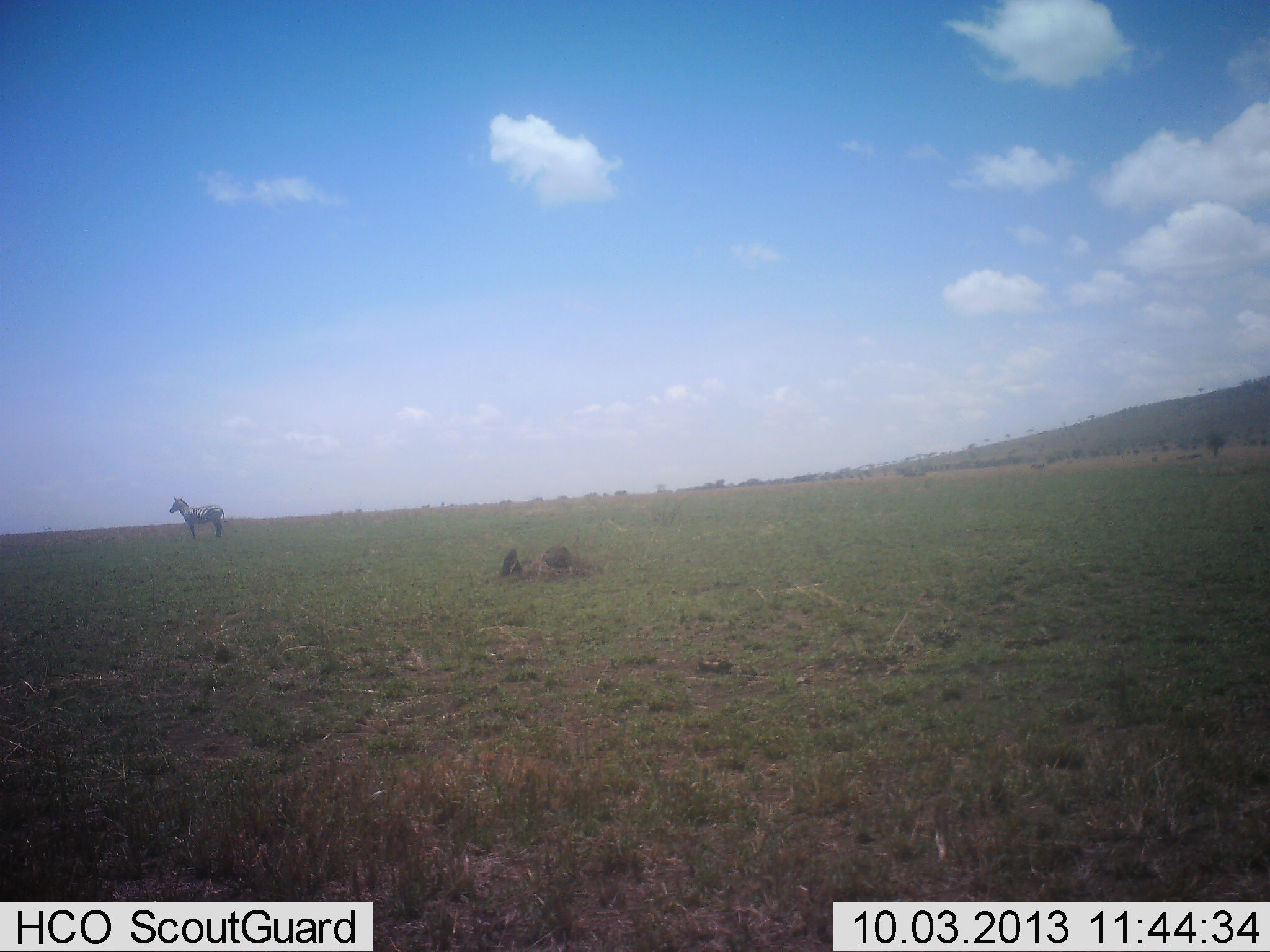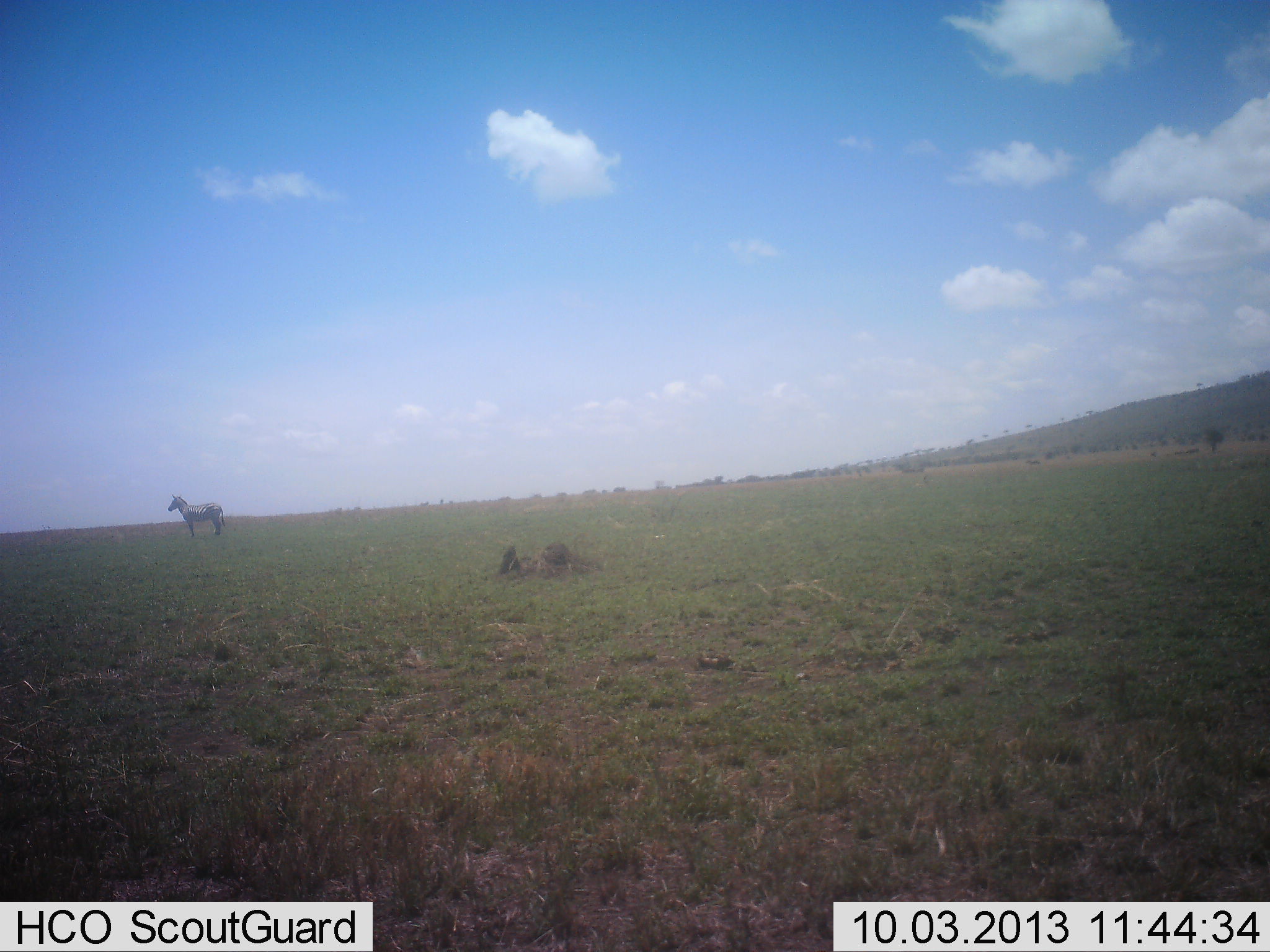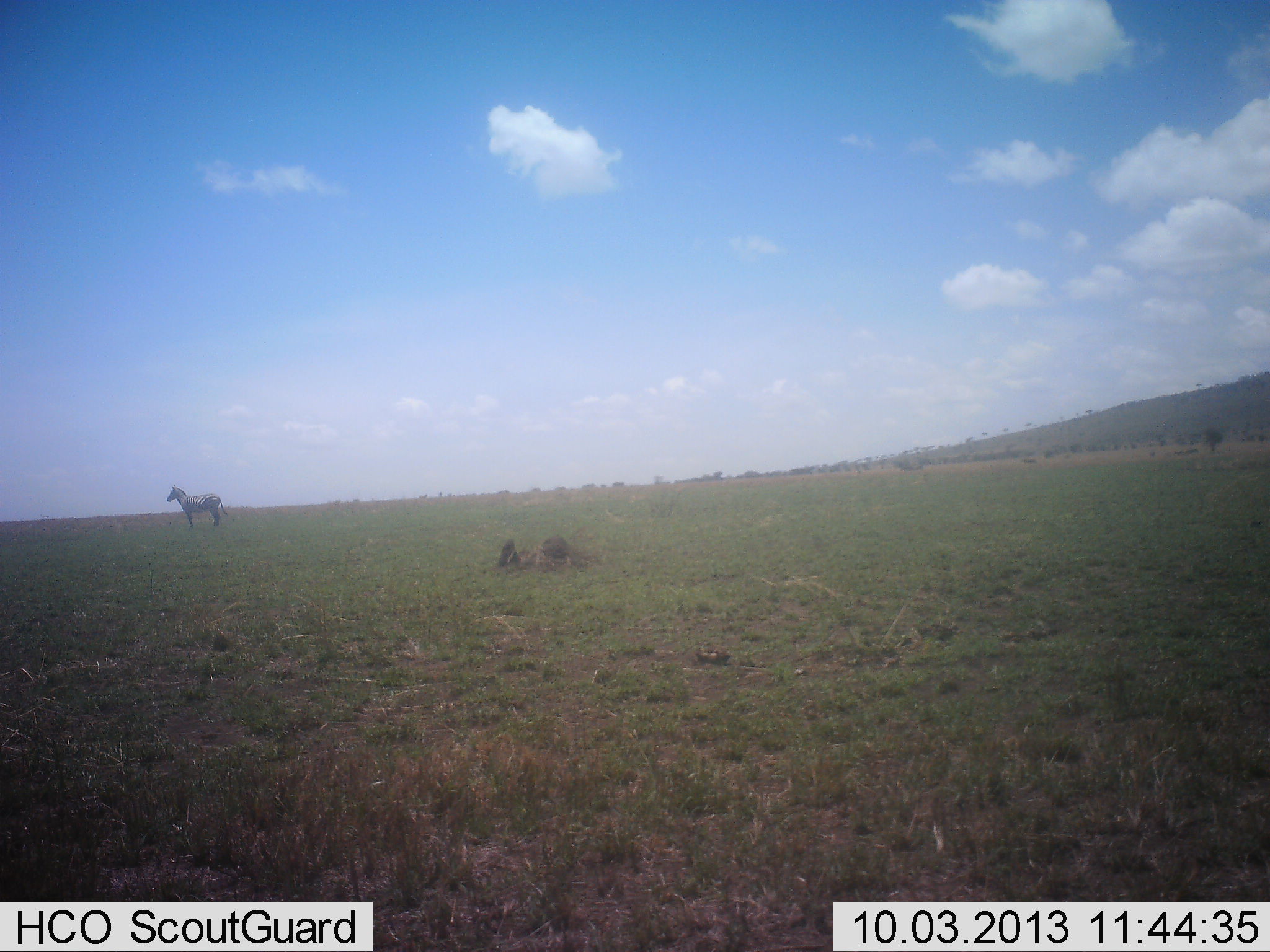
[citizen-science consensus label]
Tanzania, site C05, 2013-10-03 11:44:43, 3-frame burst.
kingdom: Animalia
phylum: Chordata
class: Mammalia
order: Perissodactyla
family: Equidae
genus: Equus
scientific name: Equus quagga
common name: plains zebra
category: zebra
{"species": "zebra (plains zebra) (Equus quagga)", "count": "1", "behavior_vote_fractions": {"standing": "100%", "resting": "4%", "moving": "0%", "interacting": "0%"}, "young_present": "0%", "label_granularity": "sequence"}